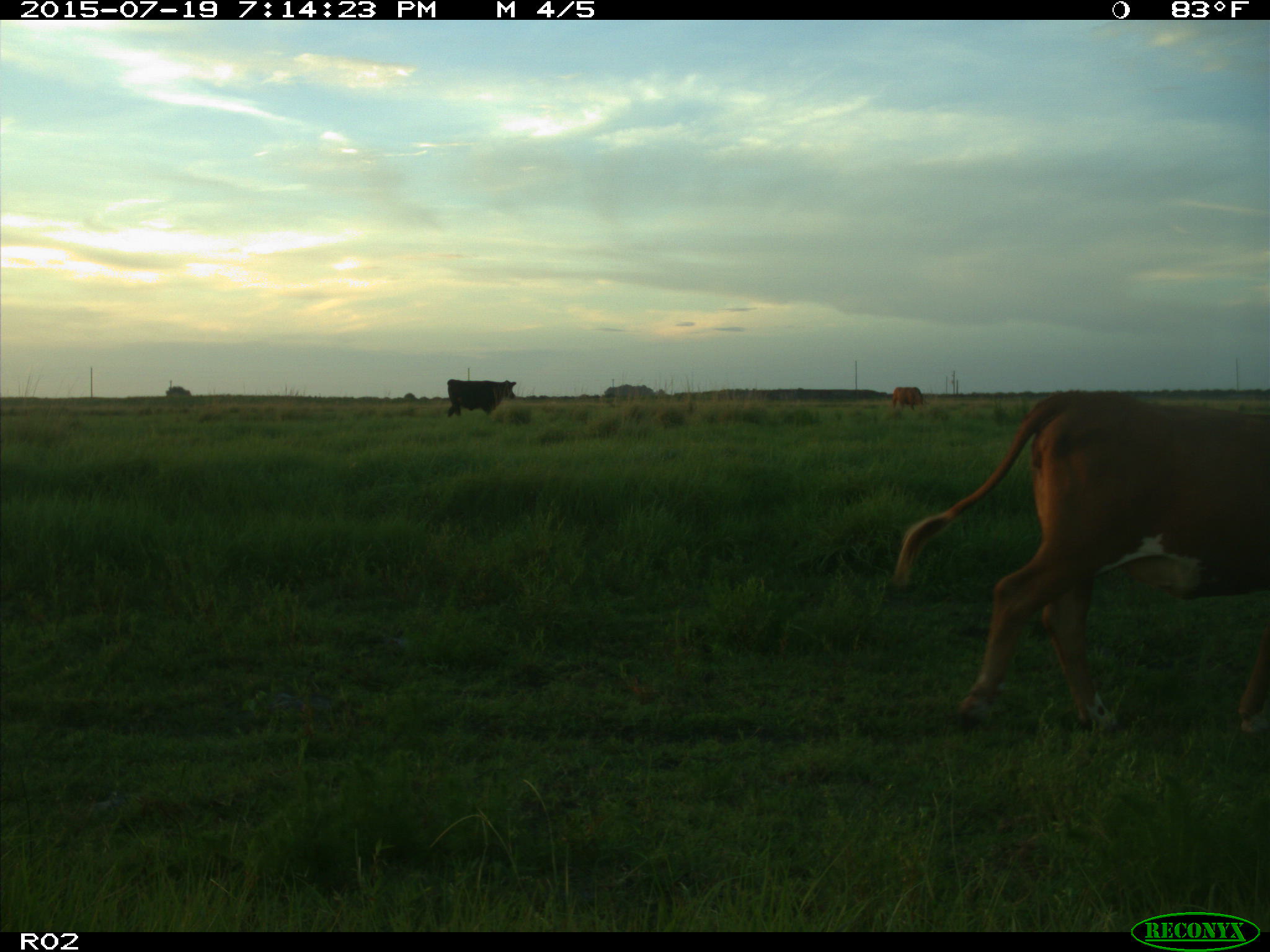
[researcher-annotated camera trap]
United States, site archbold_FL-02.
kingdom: Animalia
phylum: Chordata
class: Mammalia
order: Artiodactyla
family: Bovidae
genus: Bos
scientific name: Bos taurus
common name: domestic cow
Bos taurus (domestic cow).